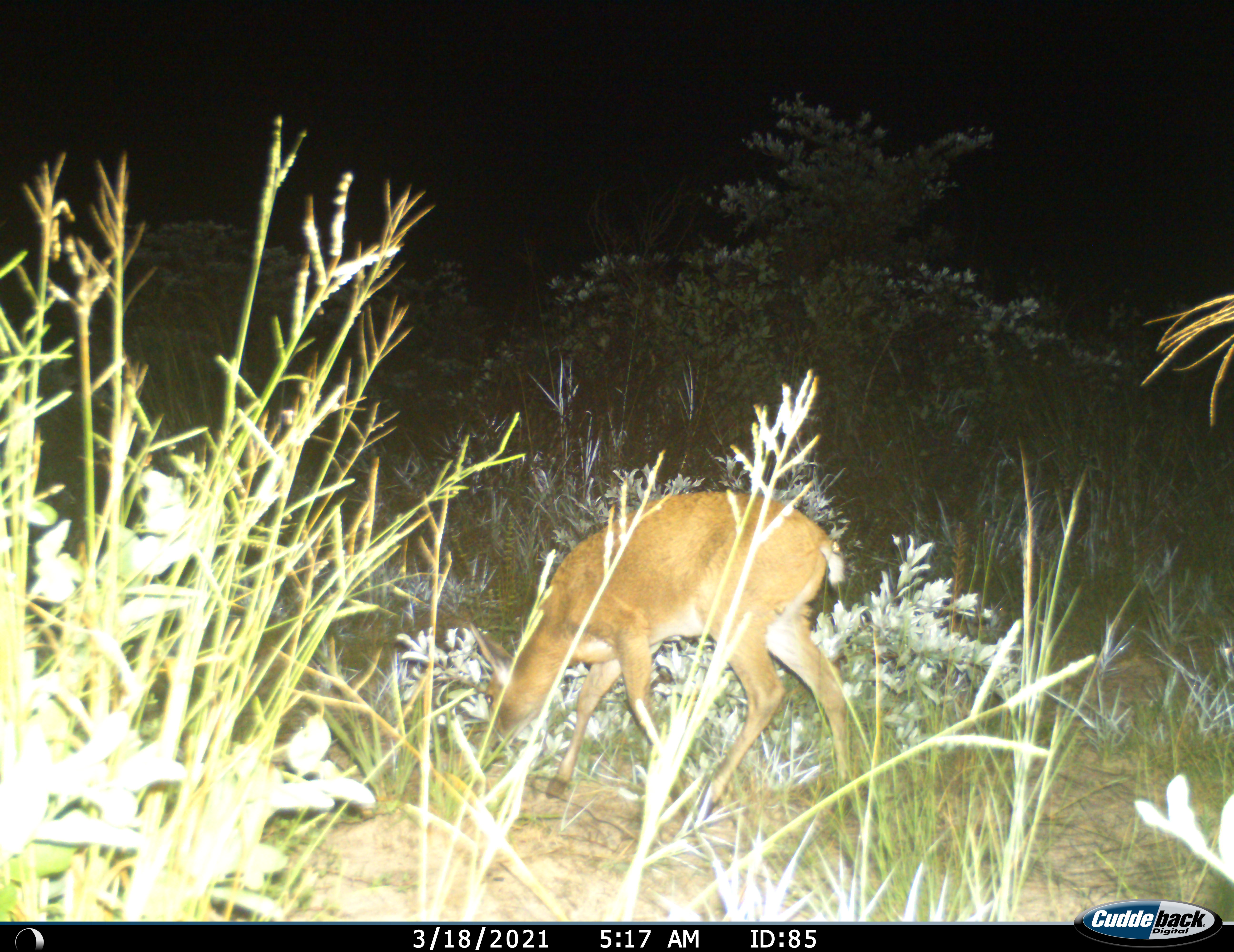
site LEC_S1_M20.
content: unidentified animal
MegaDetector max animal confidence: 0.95